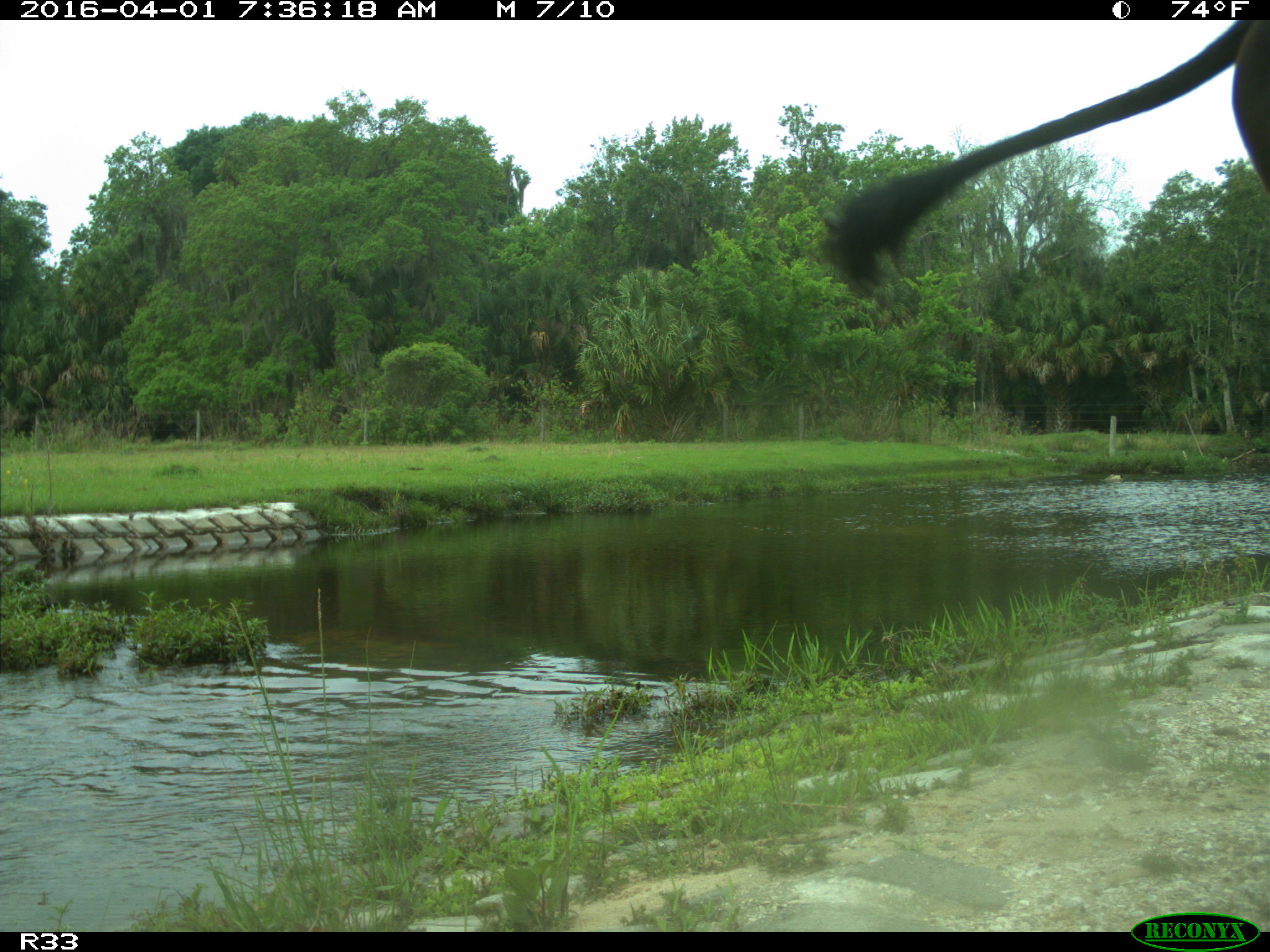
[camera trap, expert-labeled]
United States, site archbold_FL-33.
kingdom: Animalia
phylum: Chordata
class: Mammalia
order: Artiodactyla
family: Bovidae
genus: Bos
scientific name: Bos taurus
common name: domestic cow